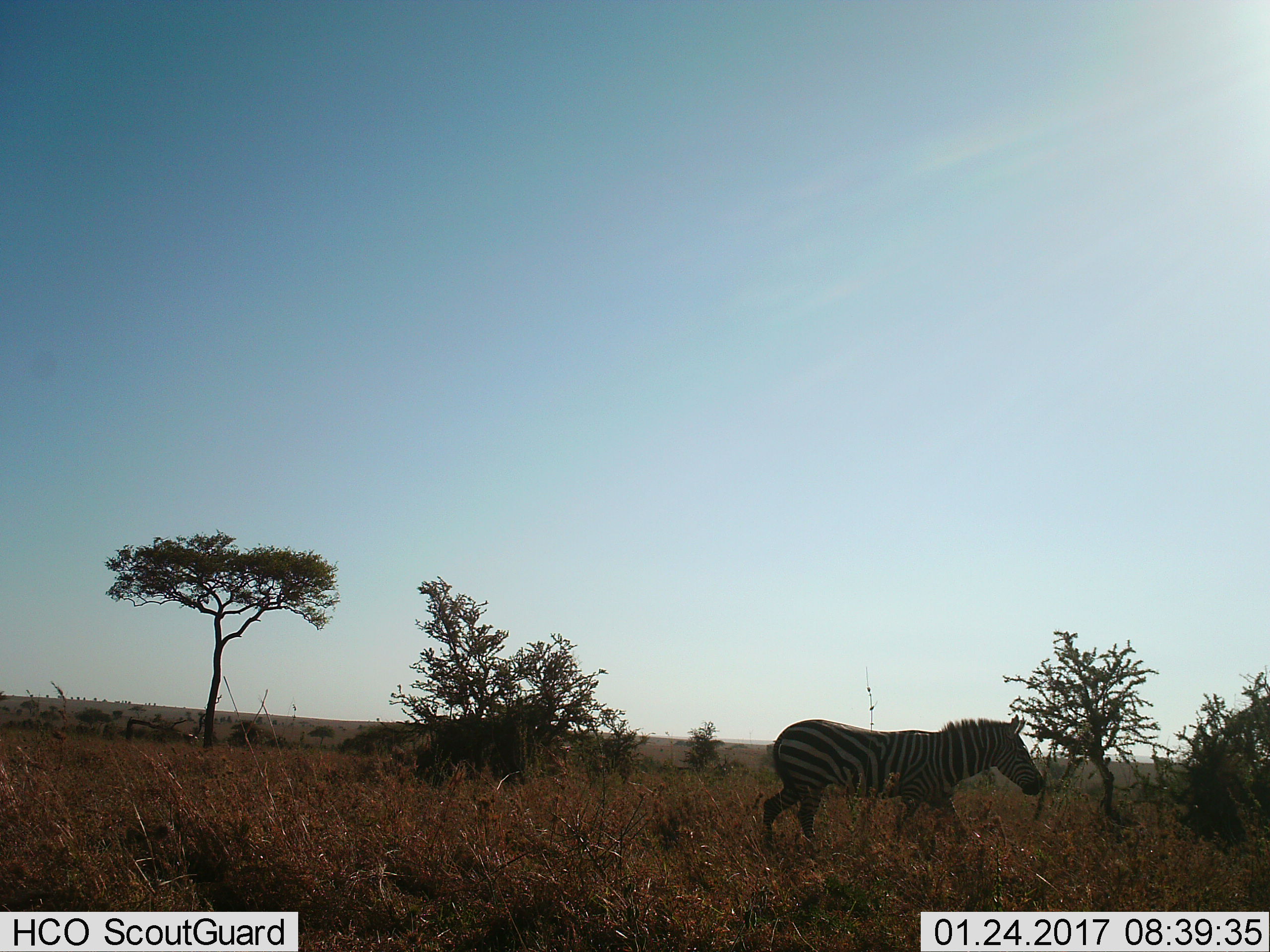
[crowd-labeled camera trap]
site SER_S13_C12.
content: unidentified animal